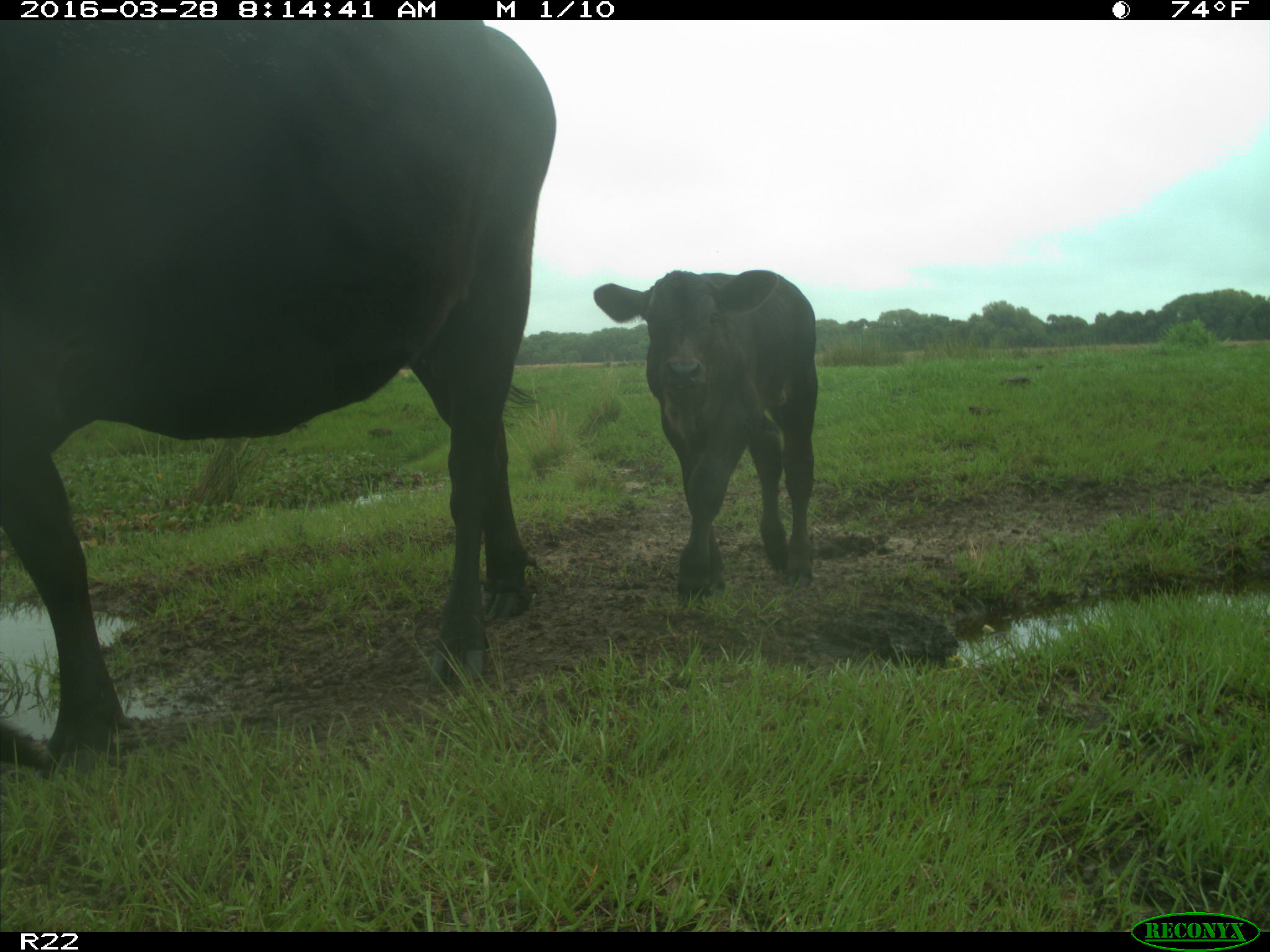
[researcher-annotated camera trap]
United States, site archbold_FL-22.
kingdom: Animalia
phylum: Chordata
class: Mammalia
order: Artiodactyla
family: Bovidae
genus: Bos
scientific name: Bos taurus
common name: domestic cow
Bos taurus (domestic cow).